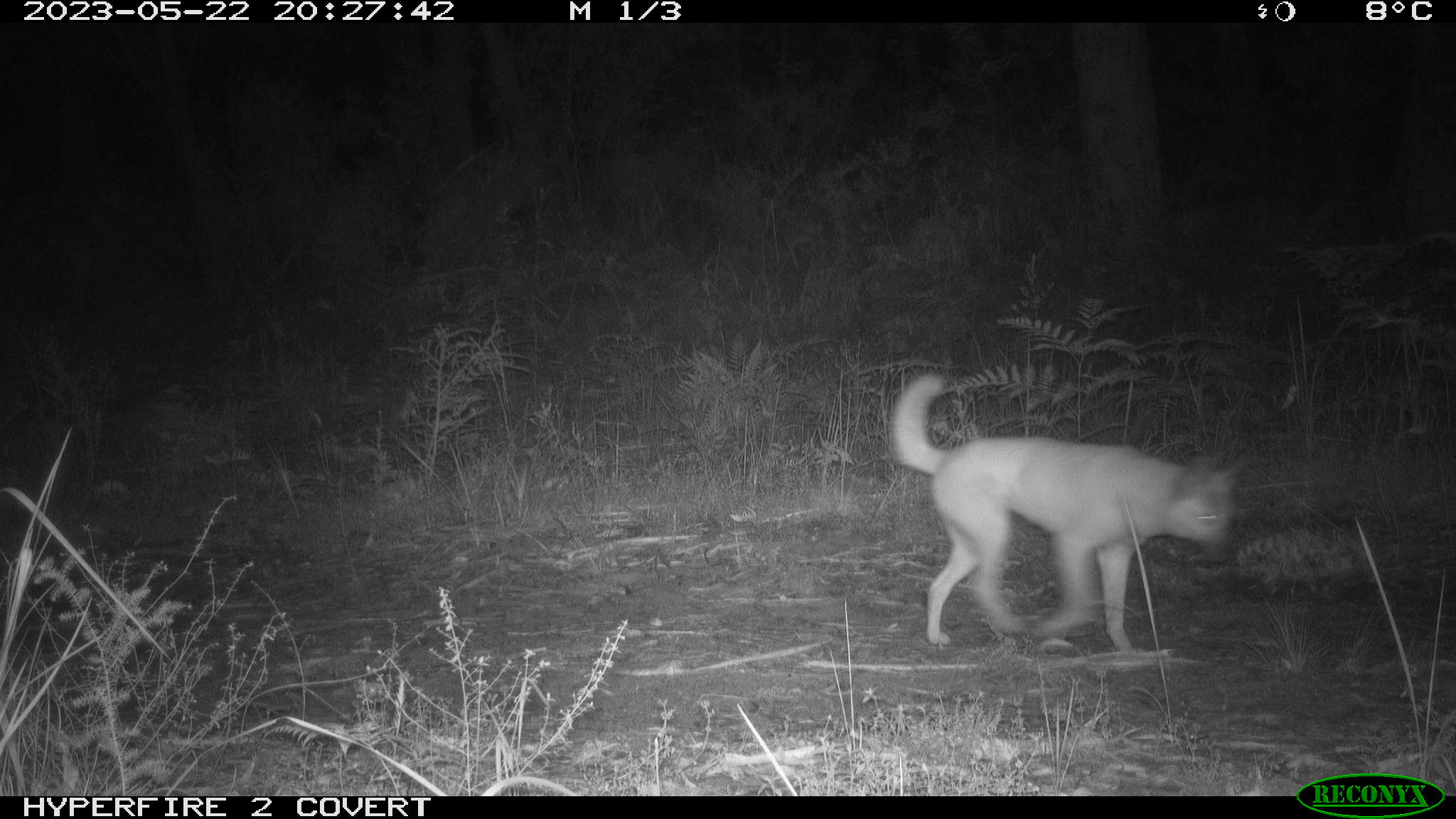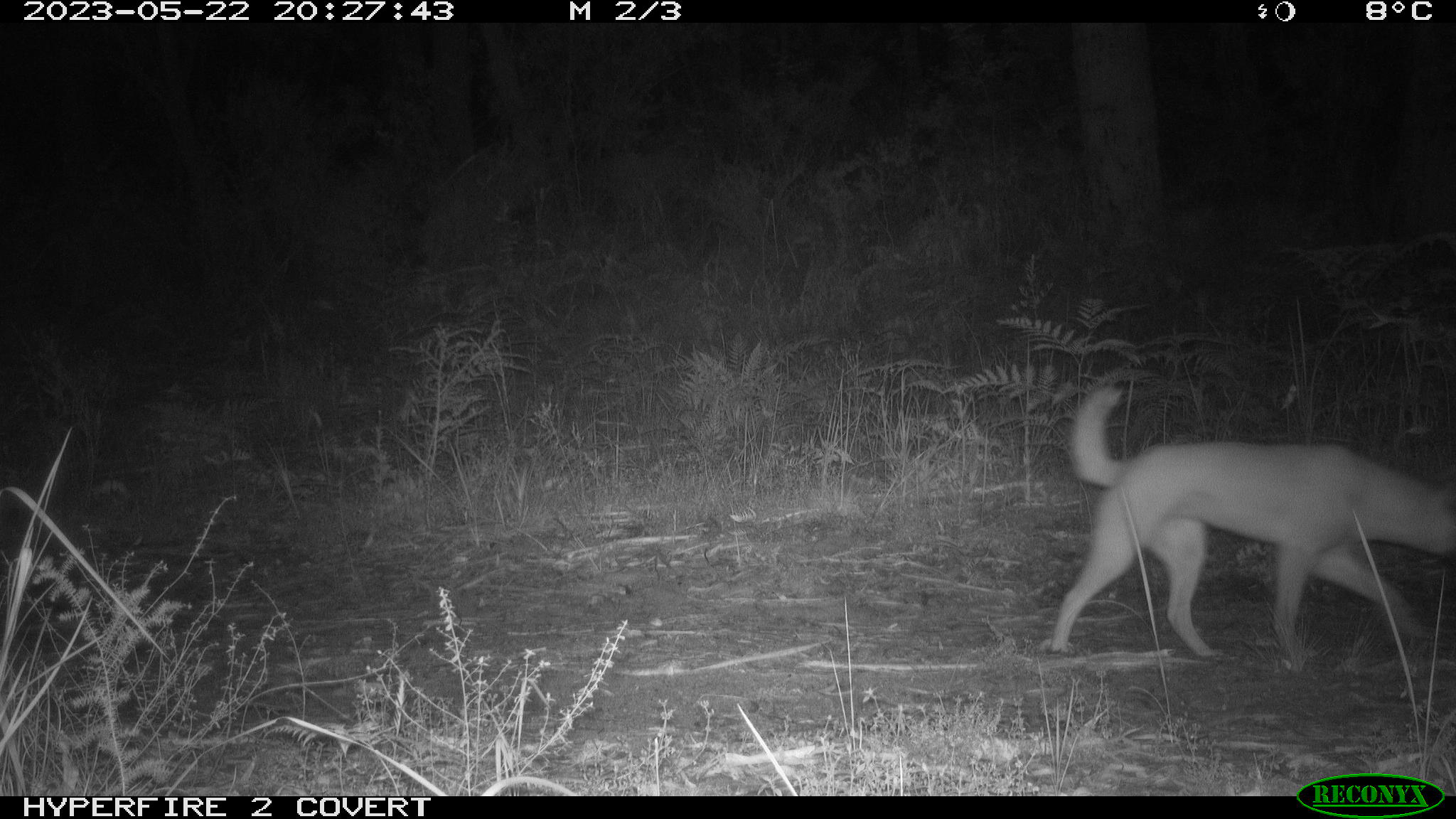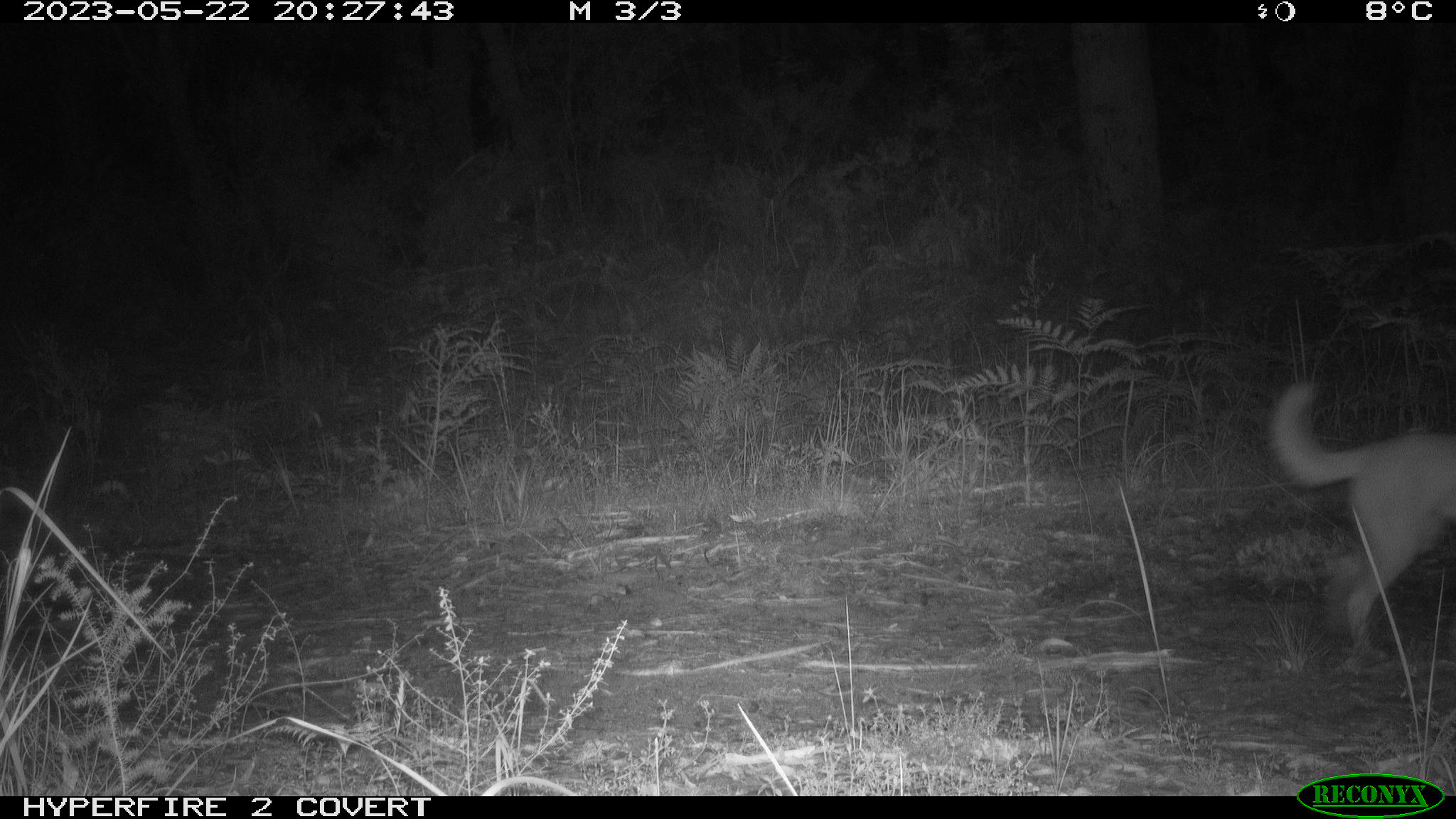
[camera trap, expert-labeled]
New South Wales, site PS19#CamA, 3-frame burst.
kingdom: Animalia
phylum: Chordata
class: Mammalia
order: Carnivora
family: Canidae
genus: Canis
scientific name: Canis familiaris dingo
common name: dingo